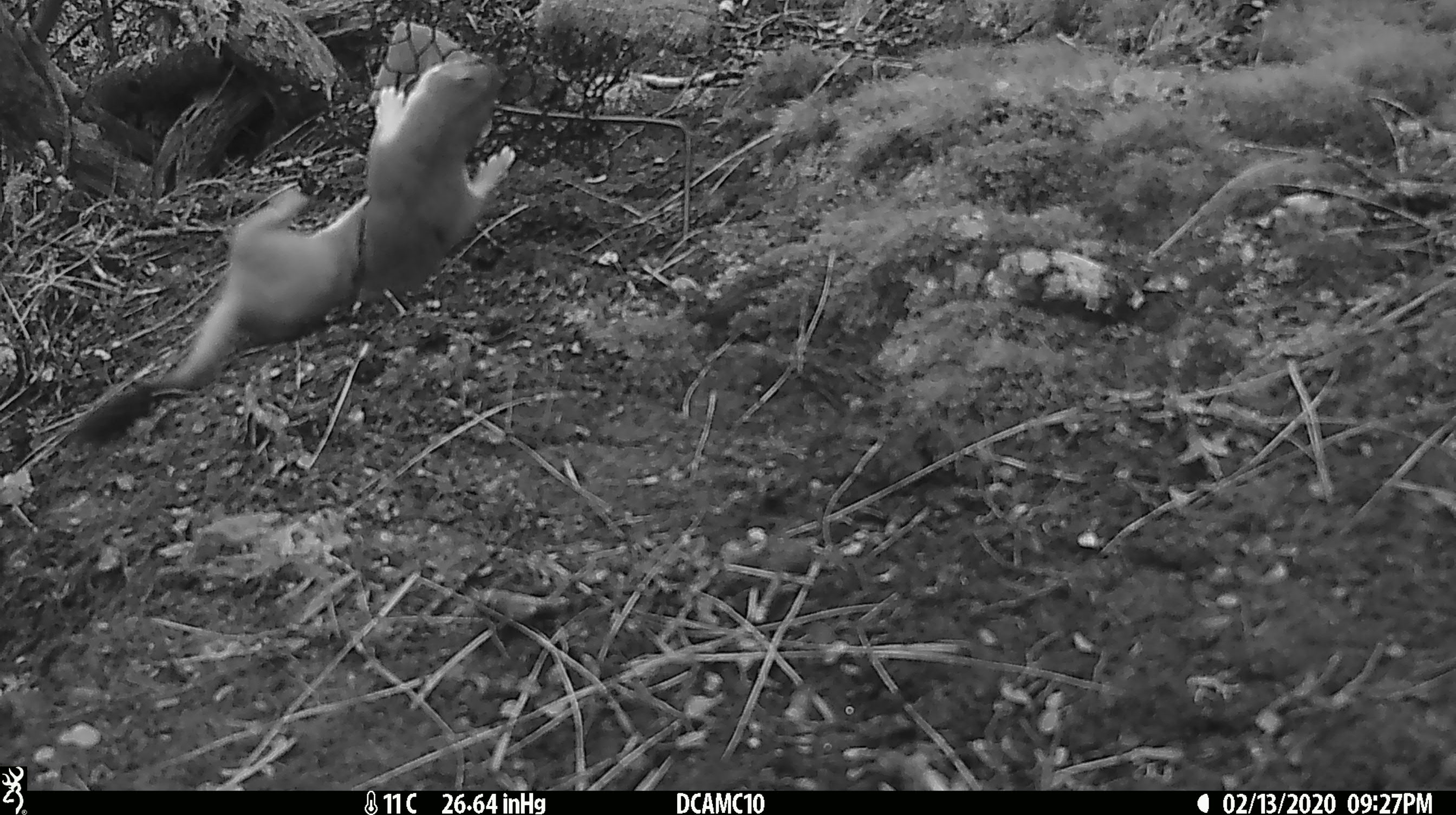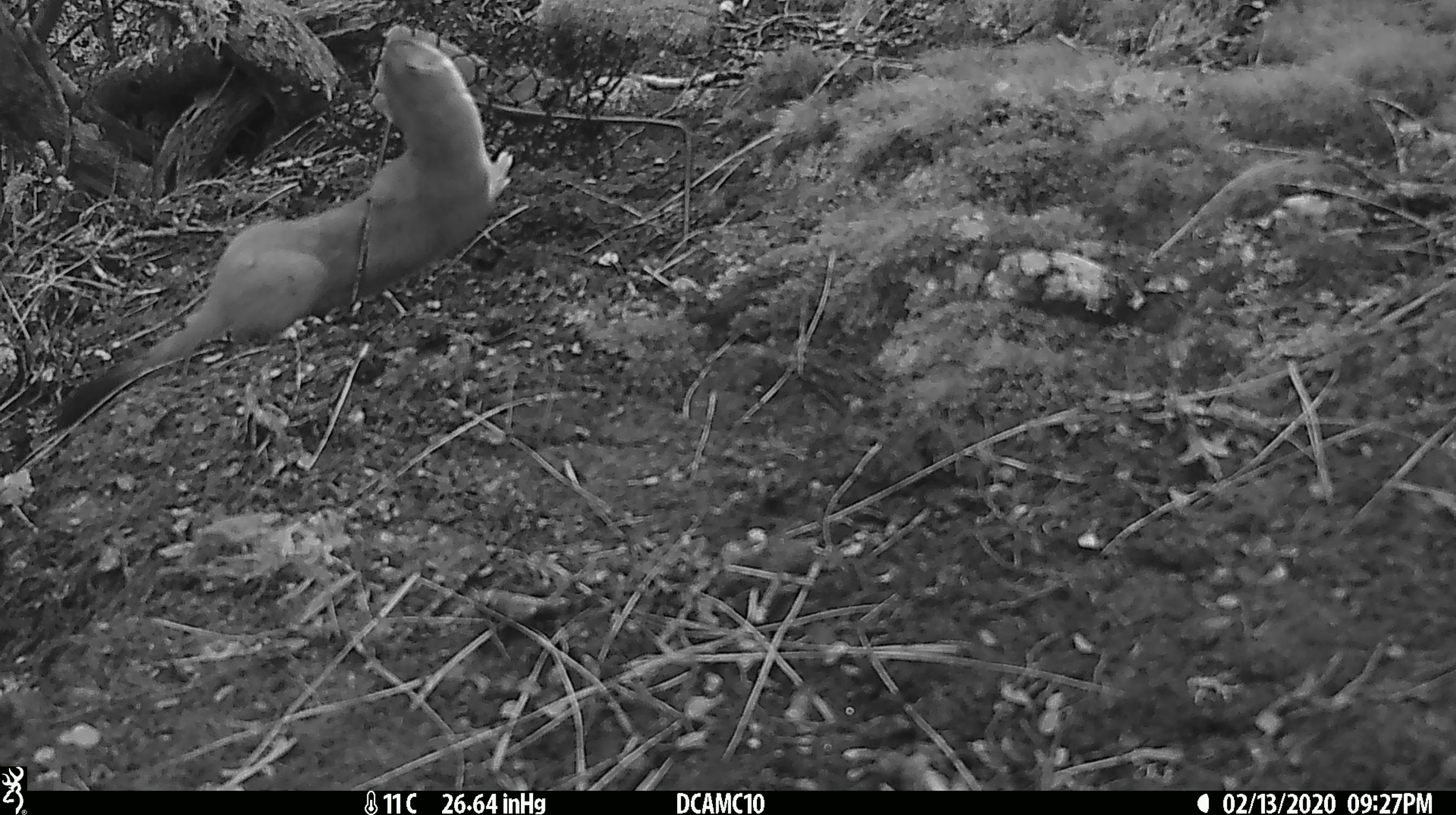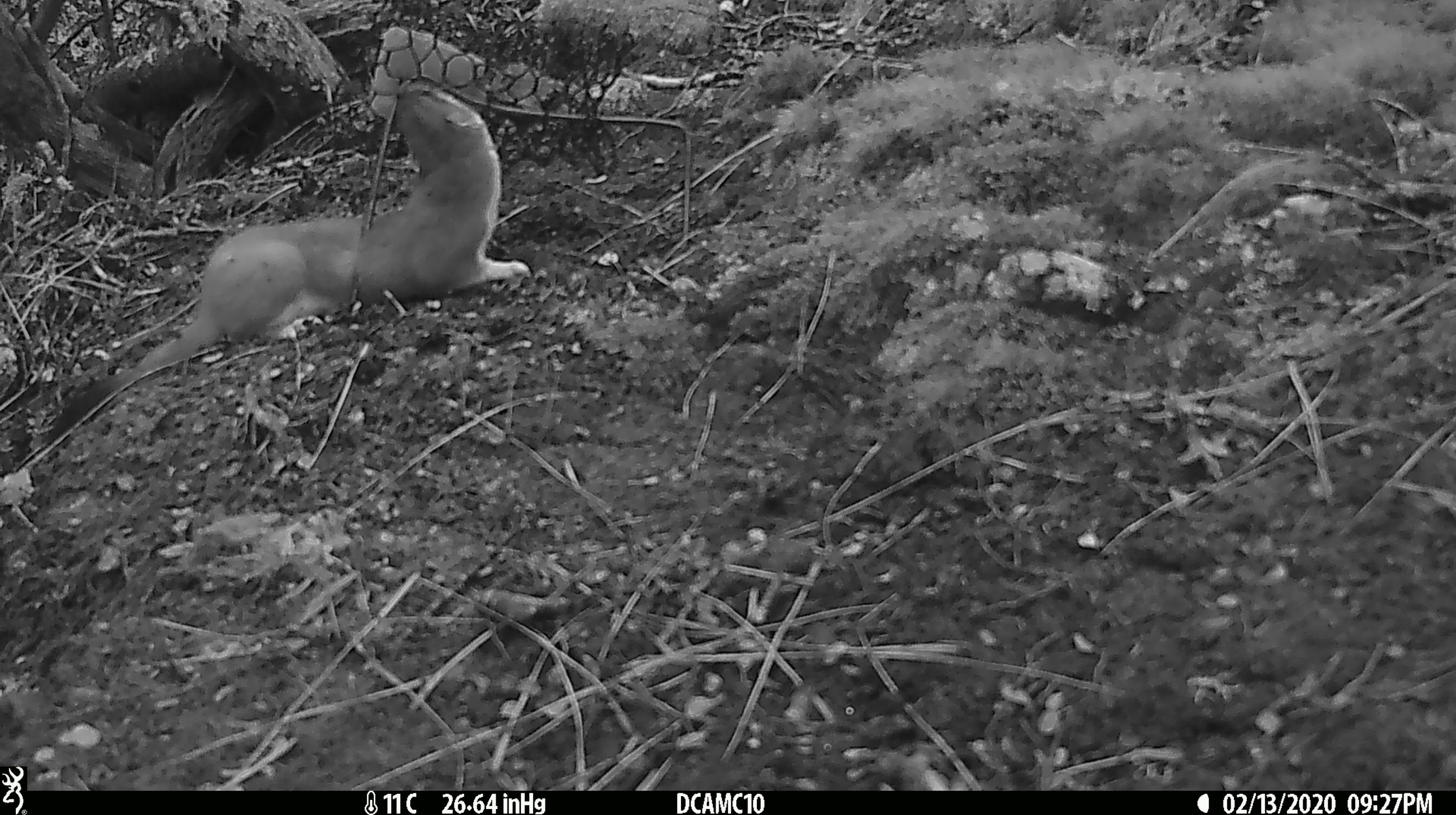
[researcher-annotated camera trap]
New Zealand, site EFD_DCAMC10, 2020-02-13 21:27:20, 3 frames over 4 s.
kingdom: Animalia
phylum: Chordata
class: Mammalia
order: Carnivora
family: Mustelidae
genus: Mustela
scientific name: Mustela erminea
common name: stoat